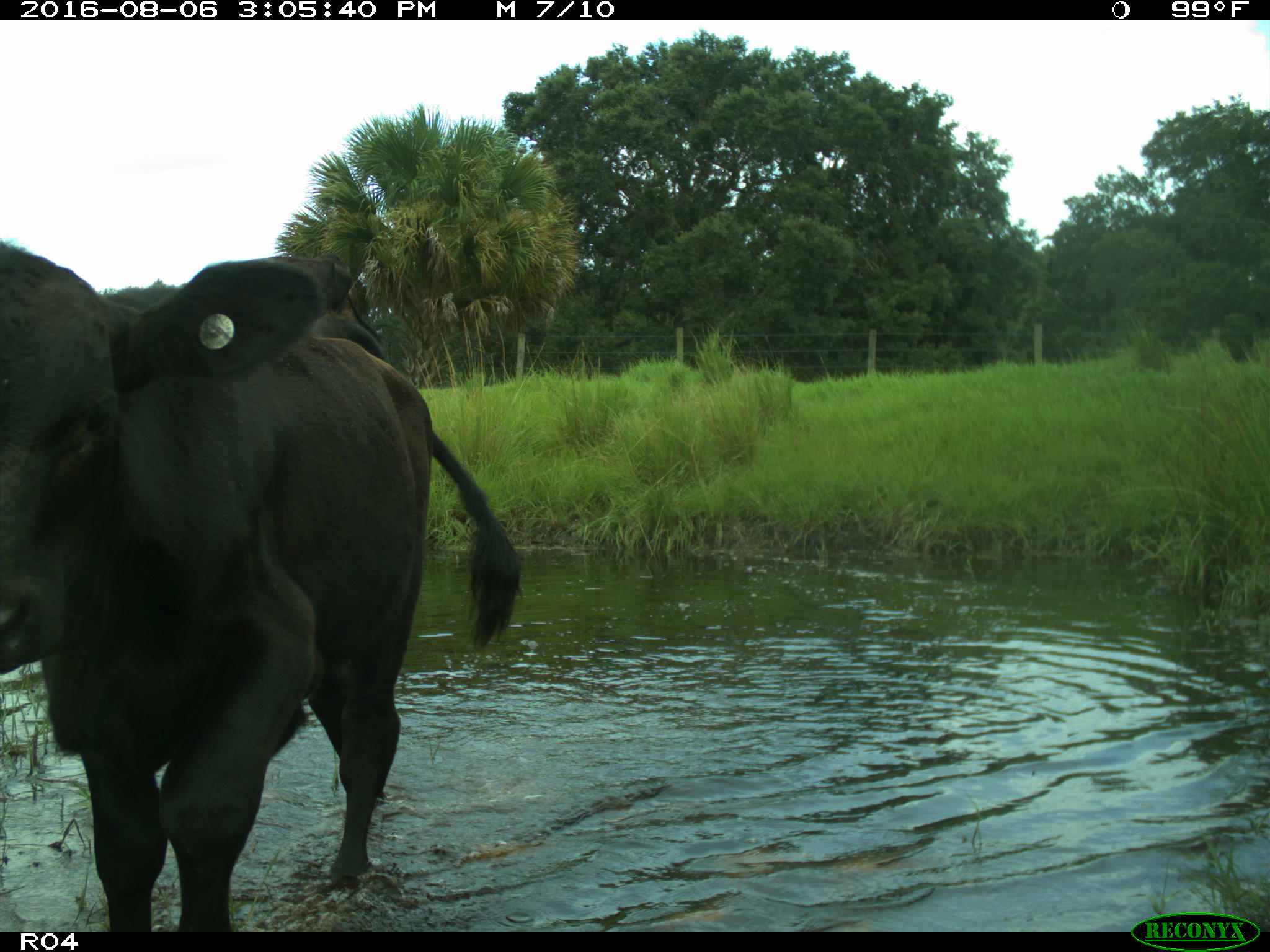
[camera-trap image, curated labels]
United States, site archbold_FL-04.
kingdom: Animalia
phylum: Chordata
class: Mammalia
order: Artiodactyla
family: Bovidae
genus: Bos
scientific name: Bos taurus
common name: domestic cow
Bos taurus (domestic cow).